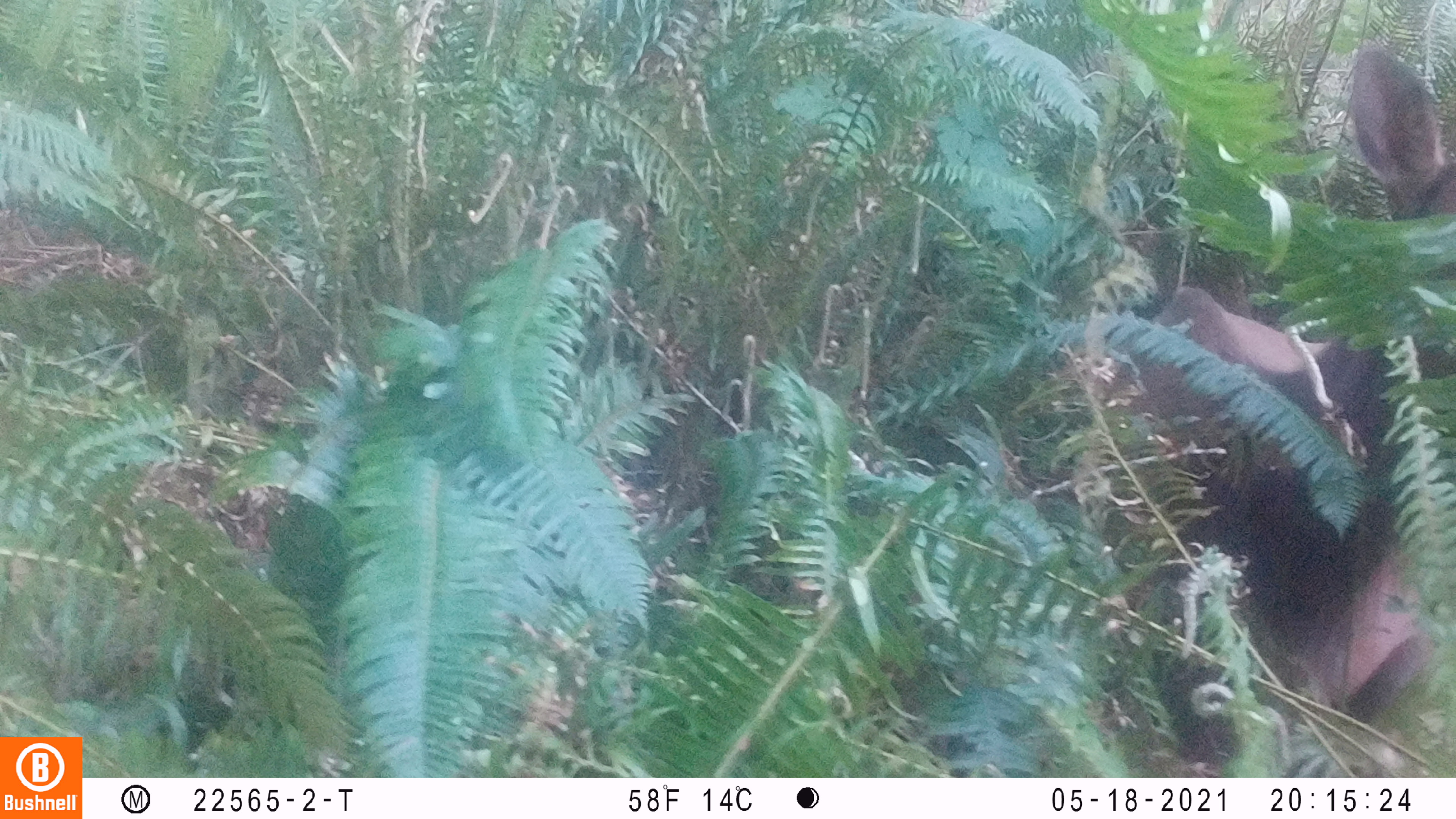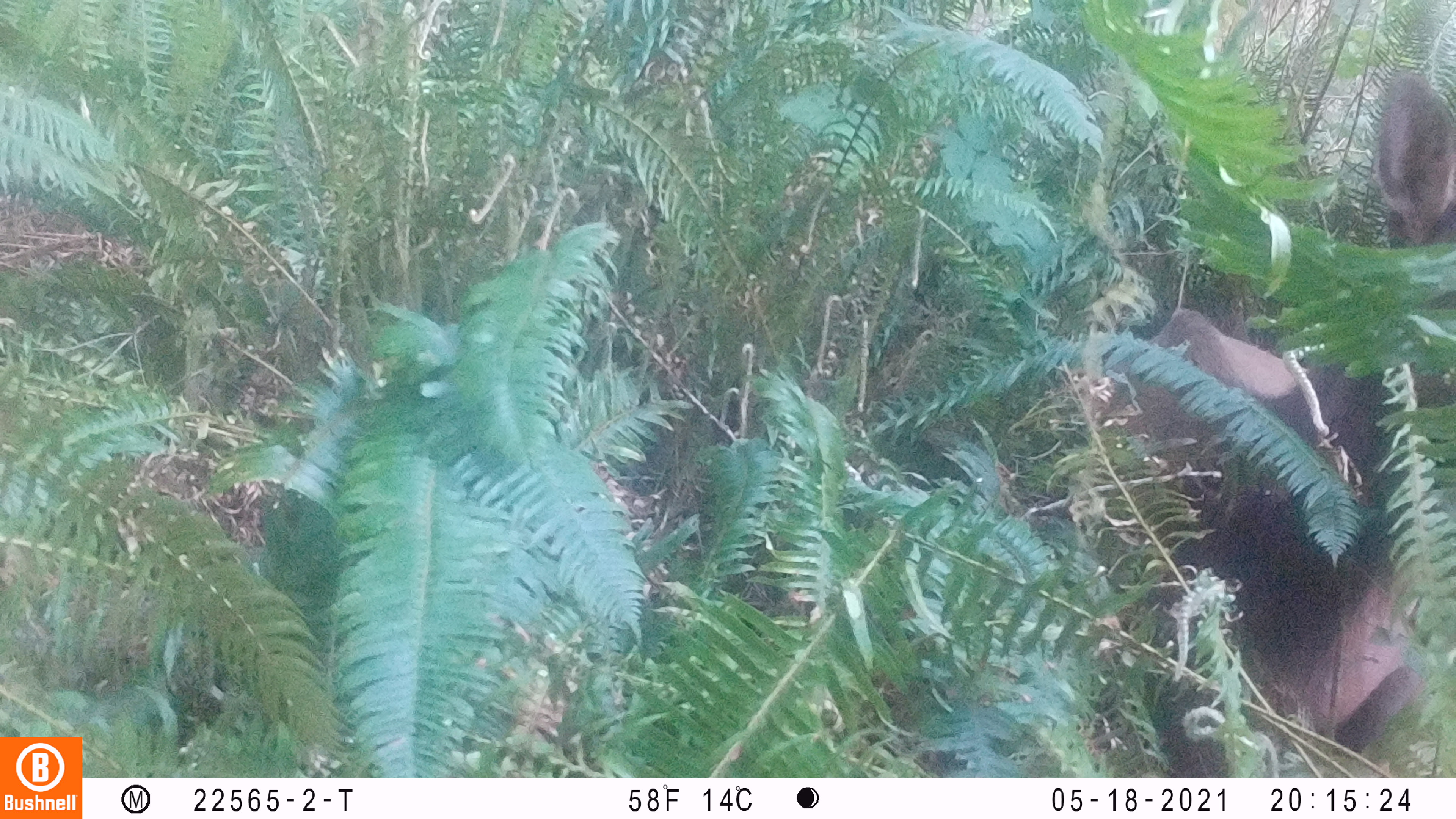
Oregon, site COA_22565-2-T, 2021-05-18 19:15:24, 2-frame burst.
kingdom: Animalia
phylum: Chordata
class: Mammalia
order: Artiodactyla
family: Cervidae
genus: Cervus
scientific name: Cervus canadensis roosevelti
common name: roosevelt elk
Roosevelt elk (Cervus canadensis roosevelti).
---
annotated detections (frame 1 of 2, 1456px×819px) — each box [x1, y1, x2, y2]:
roosevelt elk: [1127, 36, 1455, 716]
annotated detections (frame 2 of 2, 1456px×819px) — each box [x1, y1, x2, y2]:
roosevelt elk: [1130, 61, 1455, 686]